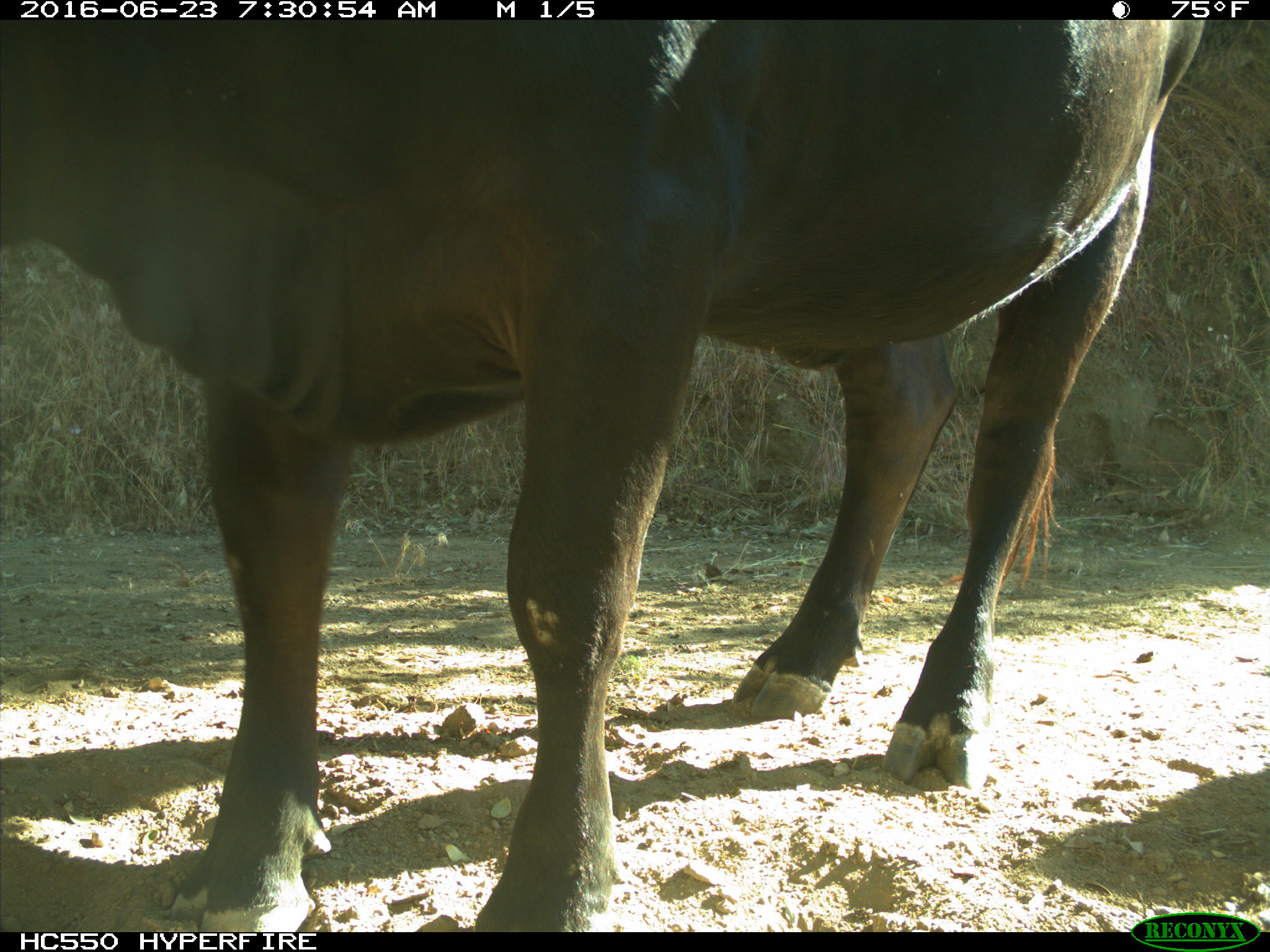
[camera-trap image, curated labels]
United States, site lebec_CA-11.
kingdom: Animalia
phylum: Chordata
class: Mammalia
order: Artiodactyla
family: Bovidae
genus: Bos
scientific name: Bos taurus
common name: domestic cow